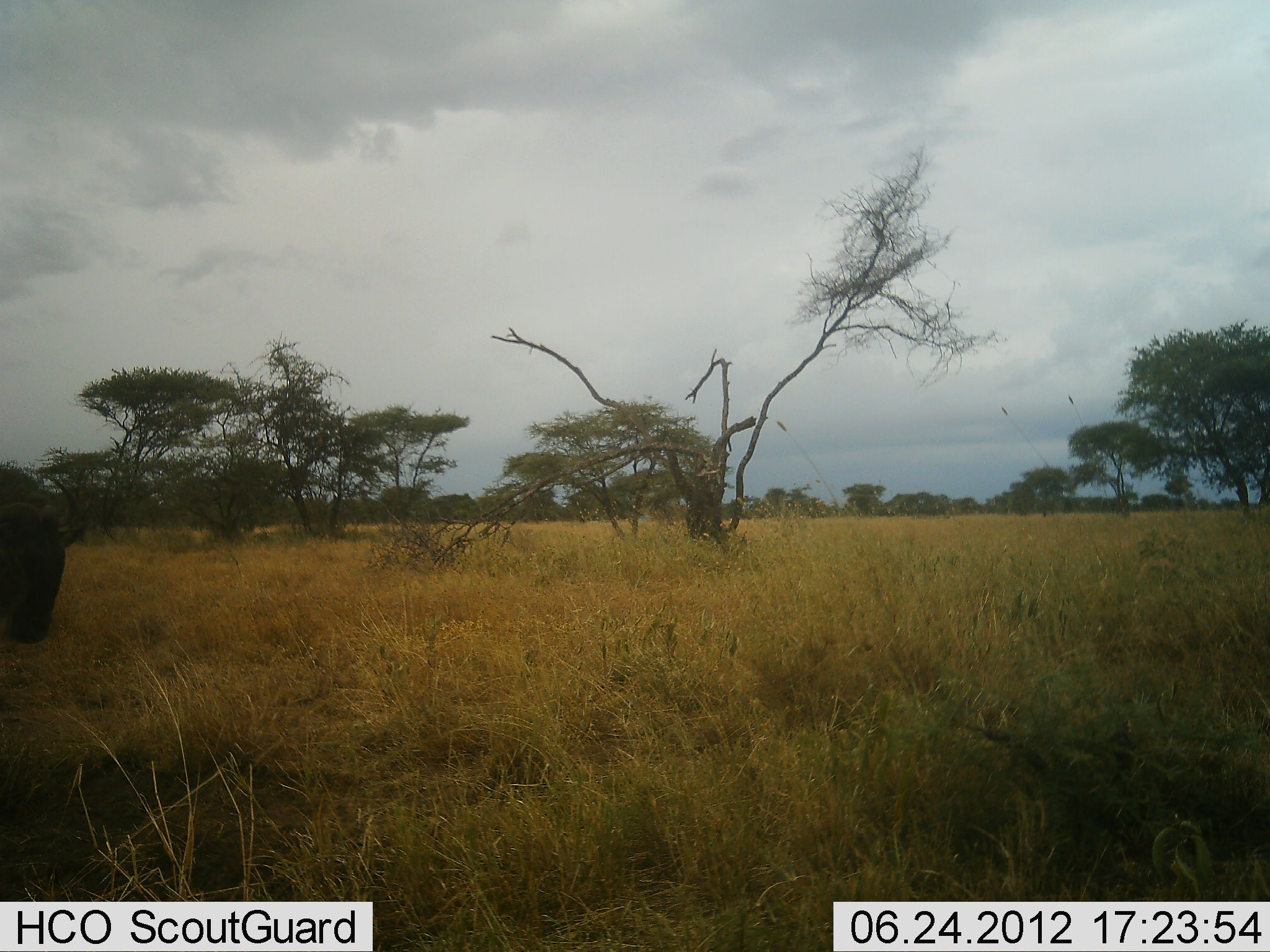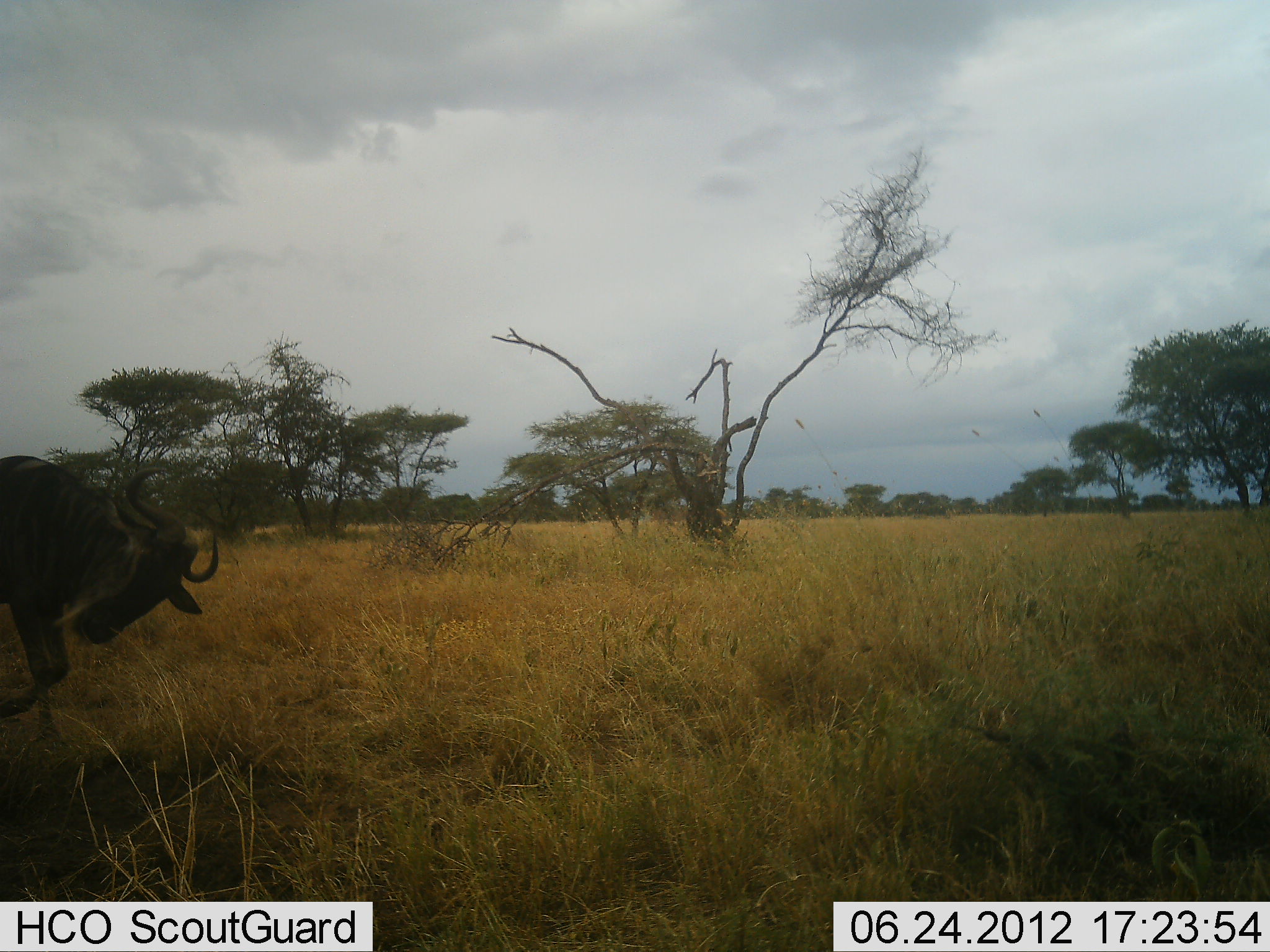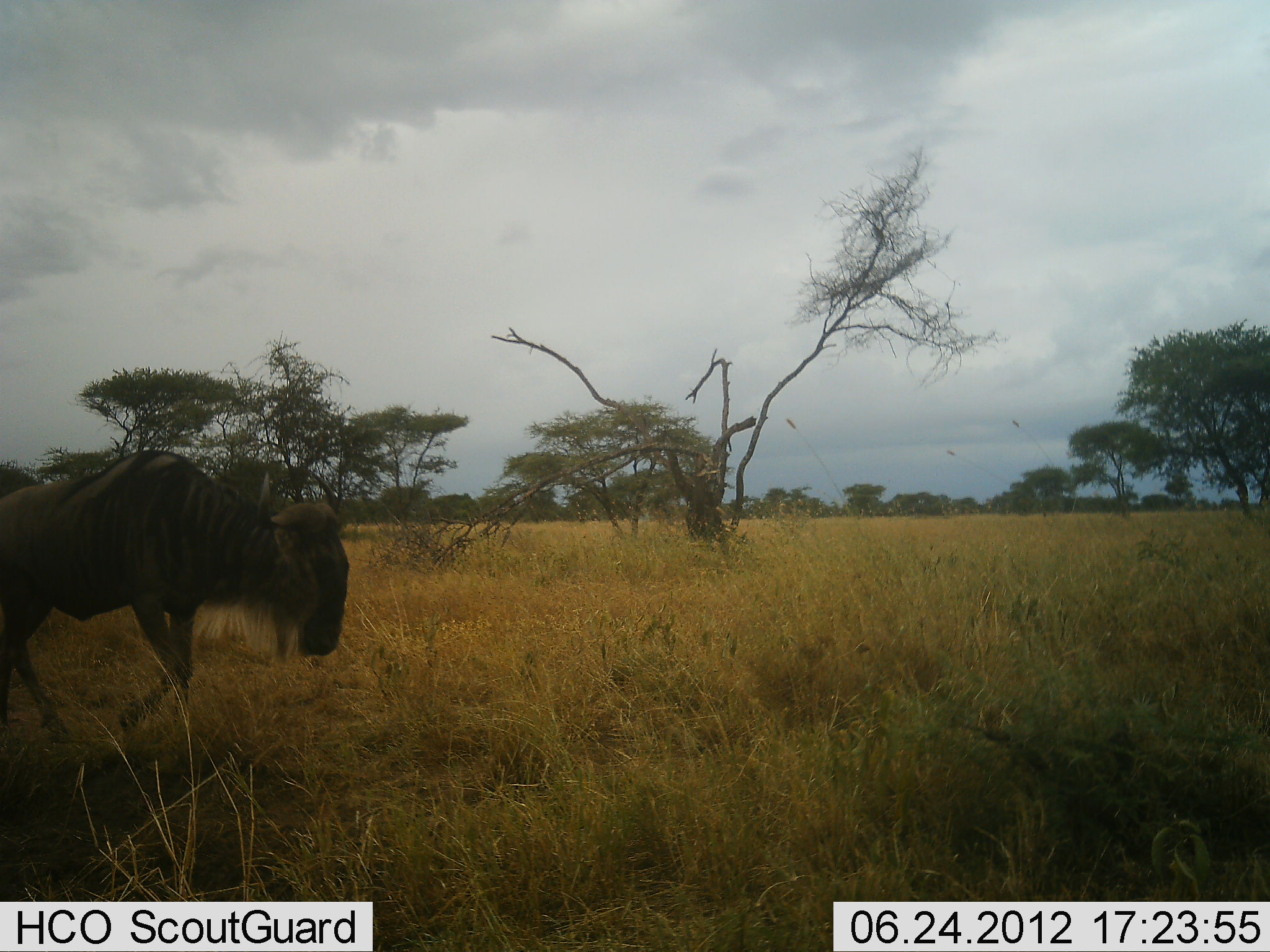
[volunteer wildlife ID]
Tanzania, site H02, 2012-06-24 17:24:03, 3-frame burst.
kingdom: Animalia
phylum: Chordata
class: Mammalia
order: Artiodactyla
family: Bovidae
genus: Connochaetes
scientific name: Connochaetes taurinus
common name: blue wildebeest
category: wildebeest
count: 1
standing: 0%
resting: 0%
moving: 100%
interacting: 0%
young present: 0%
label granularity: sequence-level